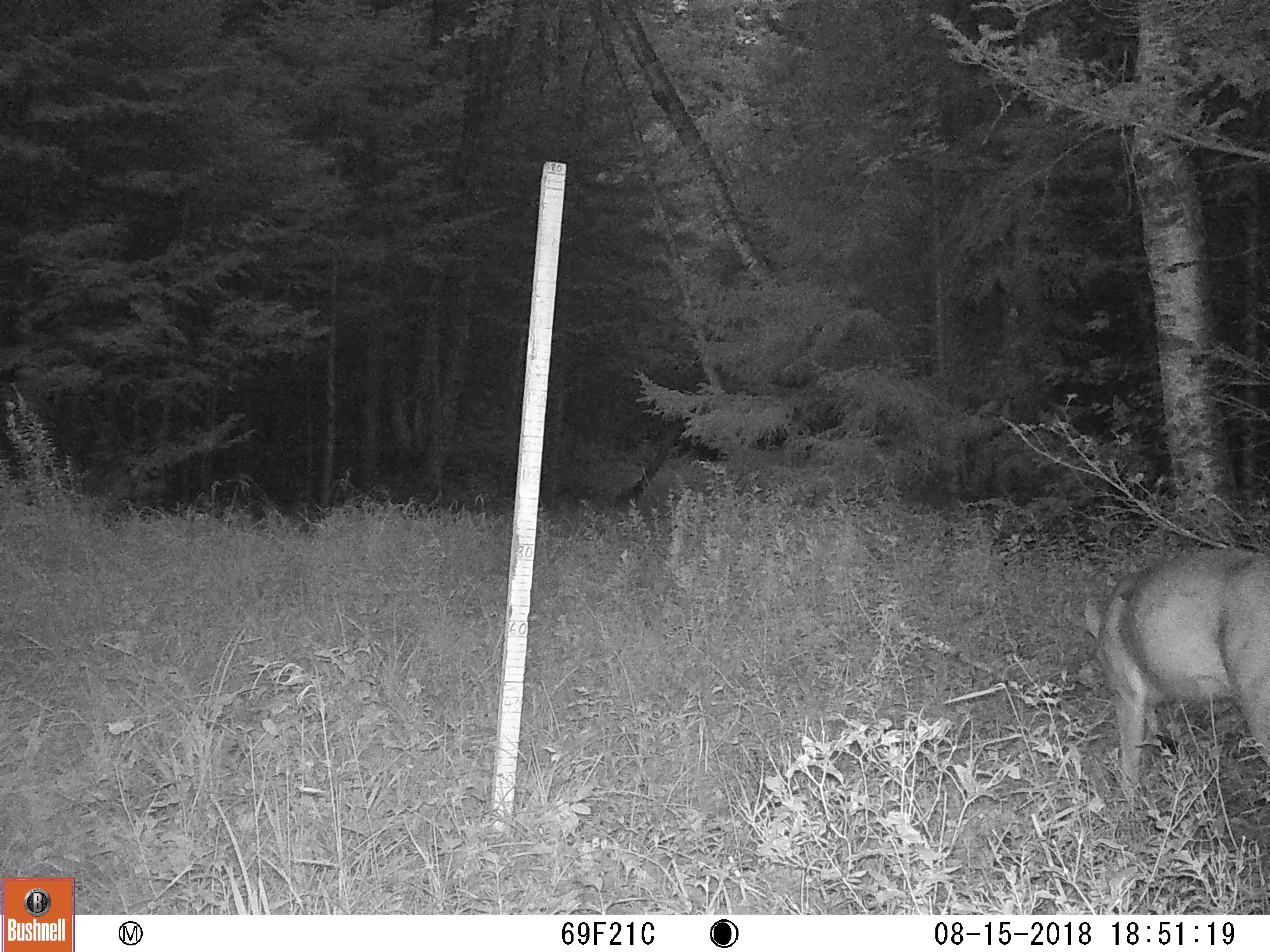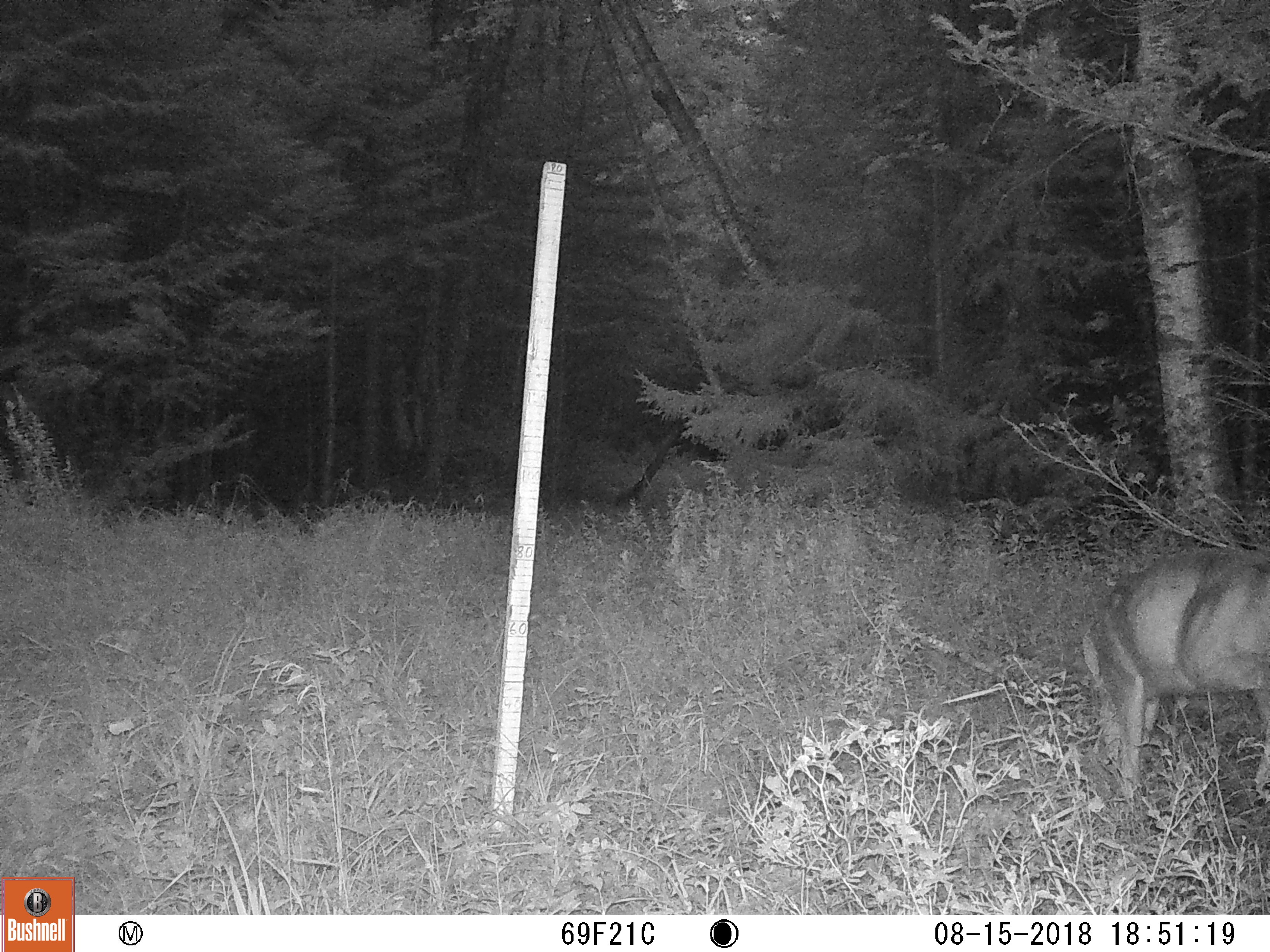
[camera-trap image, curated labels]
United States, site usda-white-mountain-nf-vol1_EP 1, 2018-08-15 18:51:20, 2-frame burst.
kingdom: Animalia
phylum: Chordata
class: Mammalia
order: Artiodactyla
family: Cervidae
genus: Odocoileus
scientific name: Odocoileus virginianus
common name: white-tailed deer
White-tailed deer (Odocoileus virginianus).